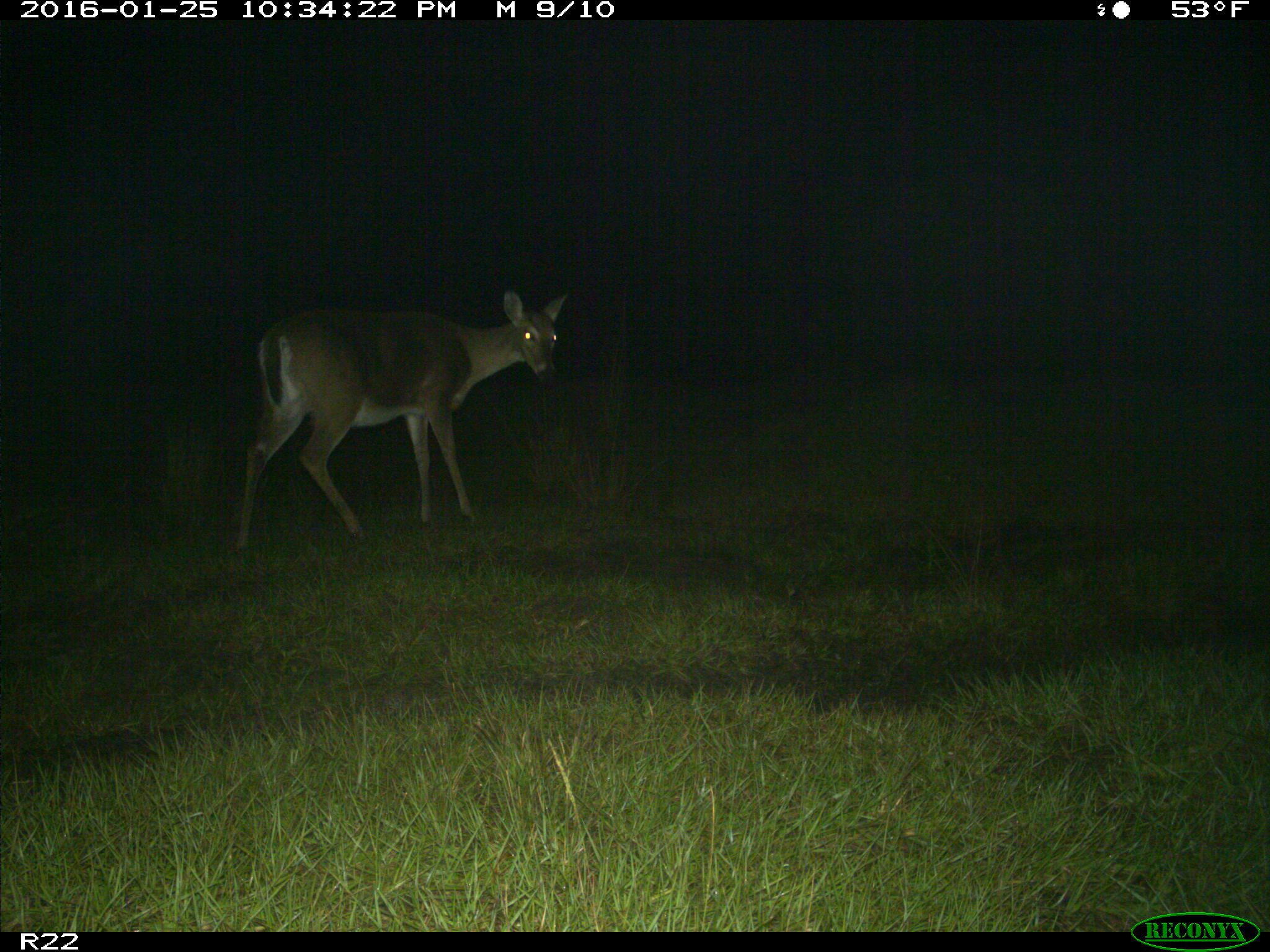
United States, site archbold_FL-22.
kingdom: Animalia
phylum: Chordata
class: Mammalia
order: Artiodactyla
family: Cervidae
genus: Odocoileus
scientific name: Odocoileus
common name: deer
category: unidentified deer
Unidentified deer (deer) (Odocoileus).